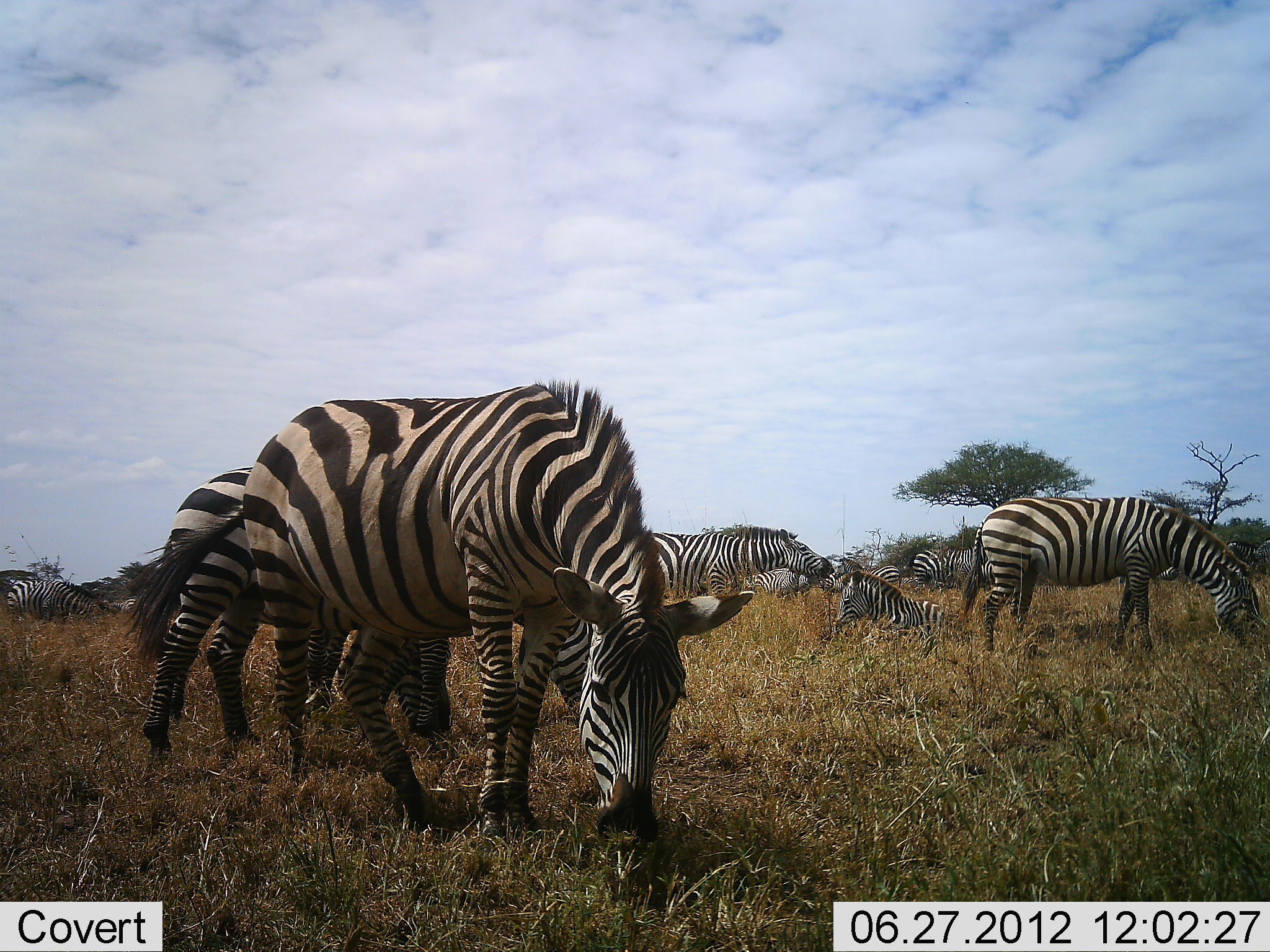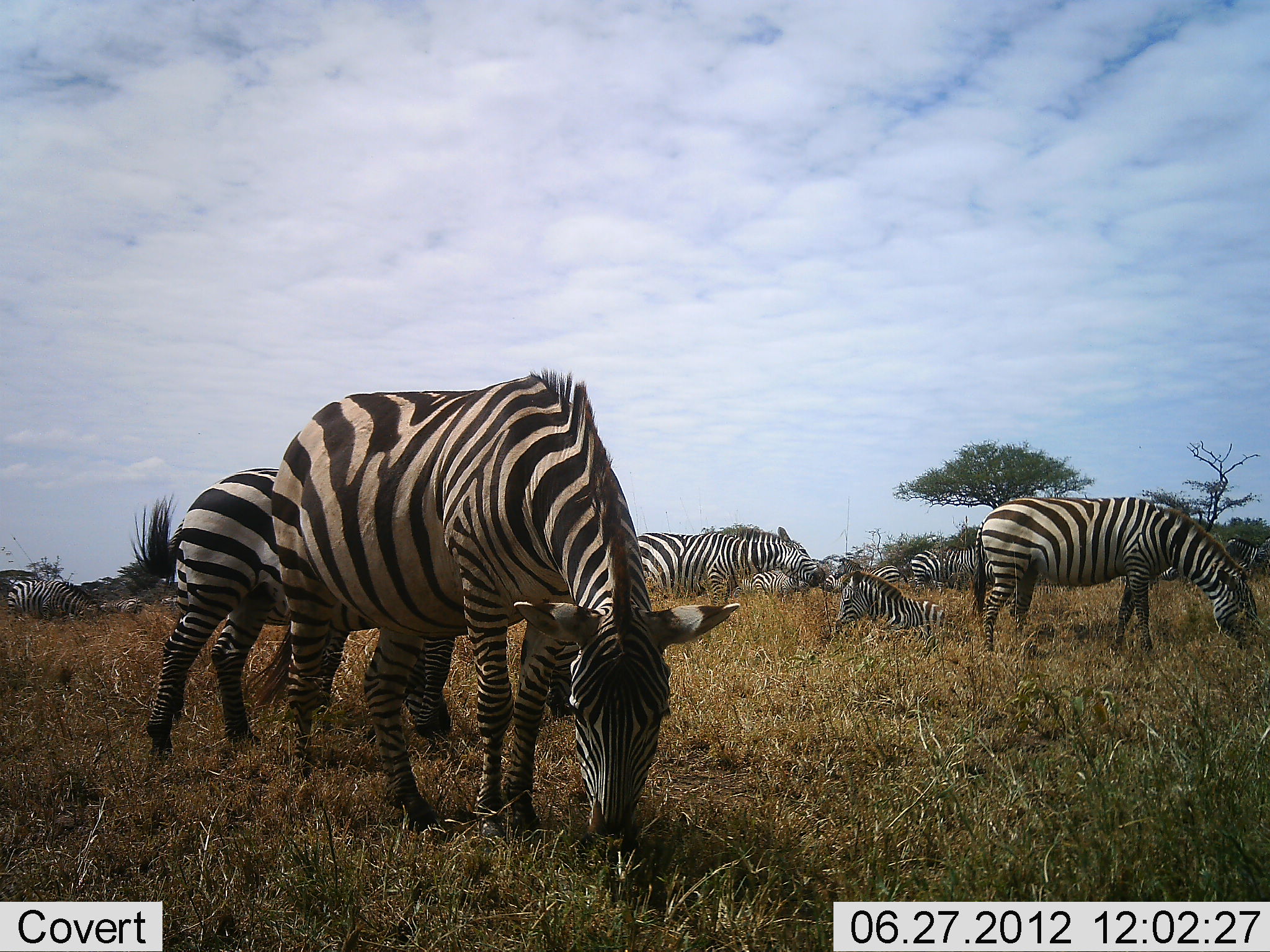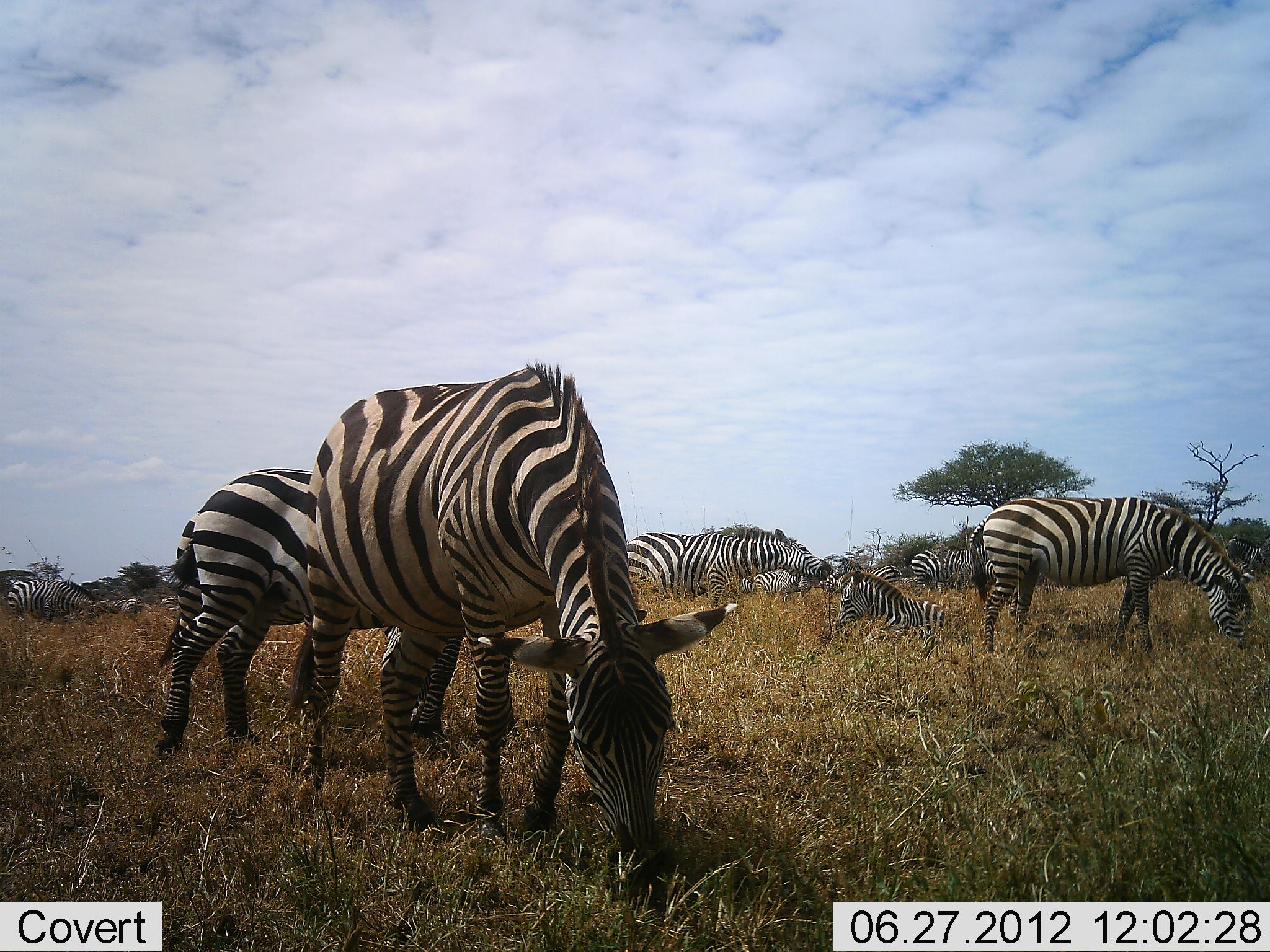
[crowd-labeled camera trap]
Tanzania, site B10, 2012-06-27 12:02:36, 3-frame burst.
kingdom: Animalia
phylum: Chordata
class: Mammalia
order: Perissodactyla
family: Equidae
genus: Equus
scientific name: Equus quagga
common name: plains zebra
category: zebra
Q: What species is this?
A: Zebra (plains zebra) (Equus quagga).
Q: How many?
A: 11-50.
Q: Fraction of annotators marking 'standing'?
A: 50%.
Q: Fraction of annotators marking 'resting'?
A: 80%.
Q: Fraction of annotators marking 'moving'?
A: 10%.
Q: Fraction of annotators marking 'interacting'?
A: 0%.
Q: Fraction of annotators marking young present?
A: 20%.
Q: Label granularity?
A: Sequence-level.